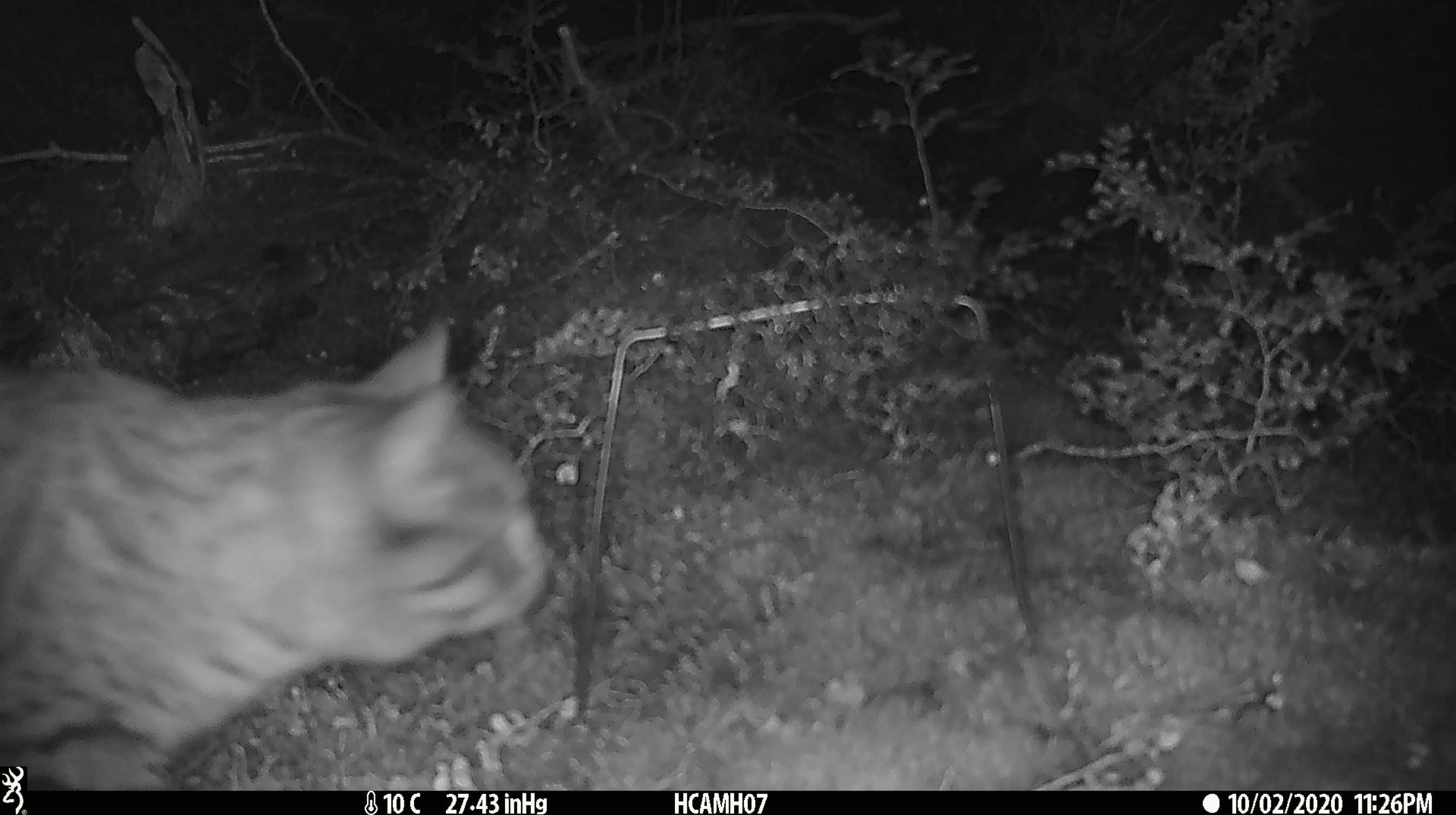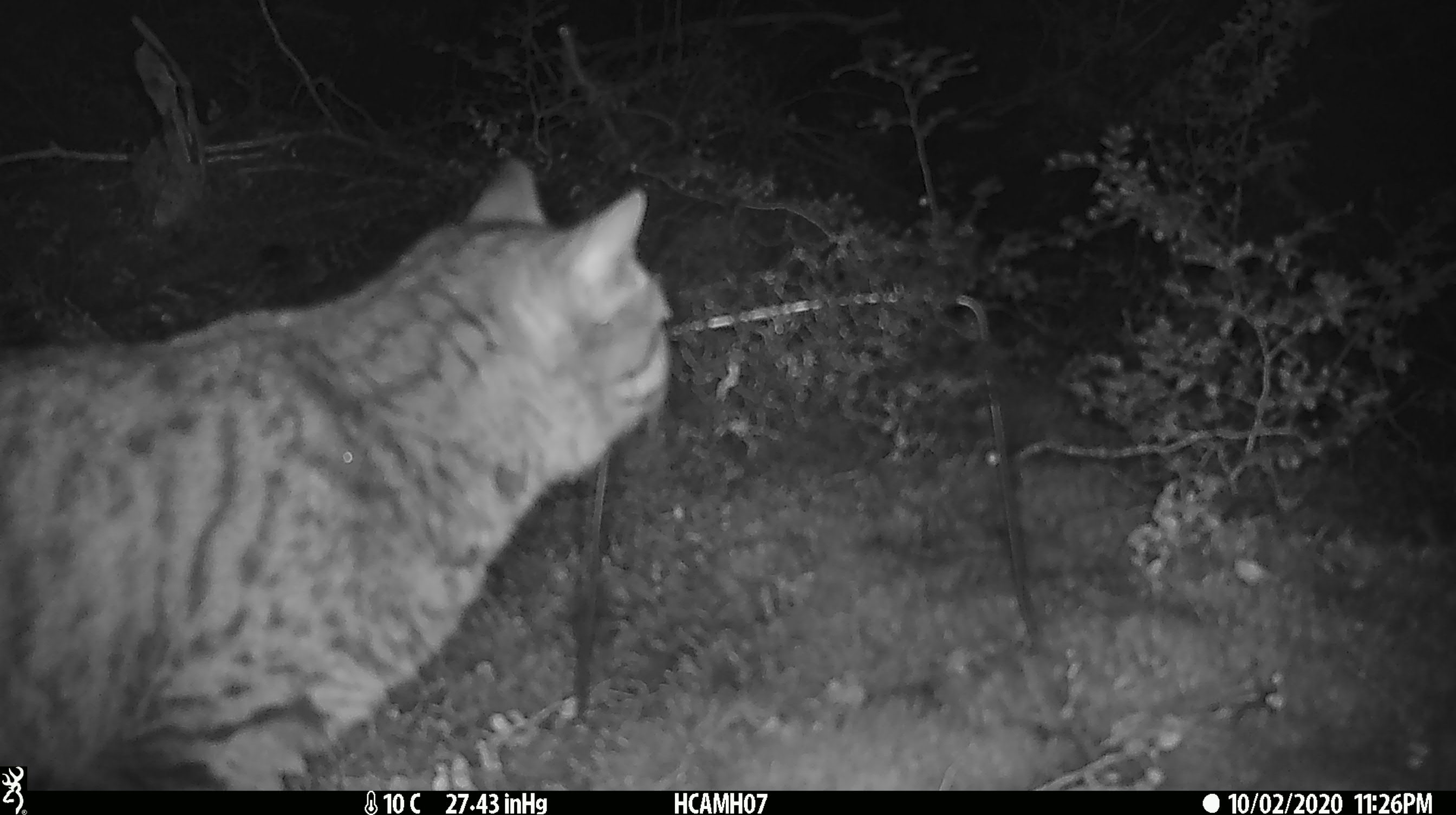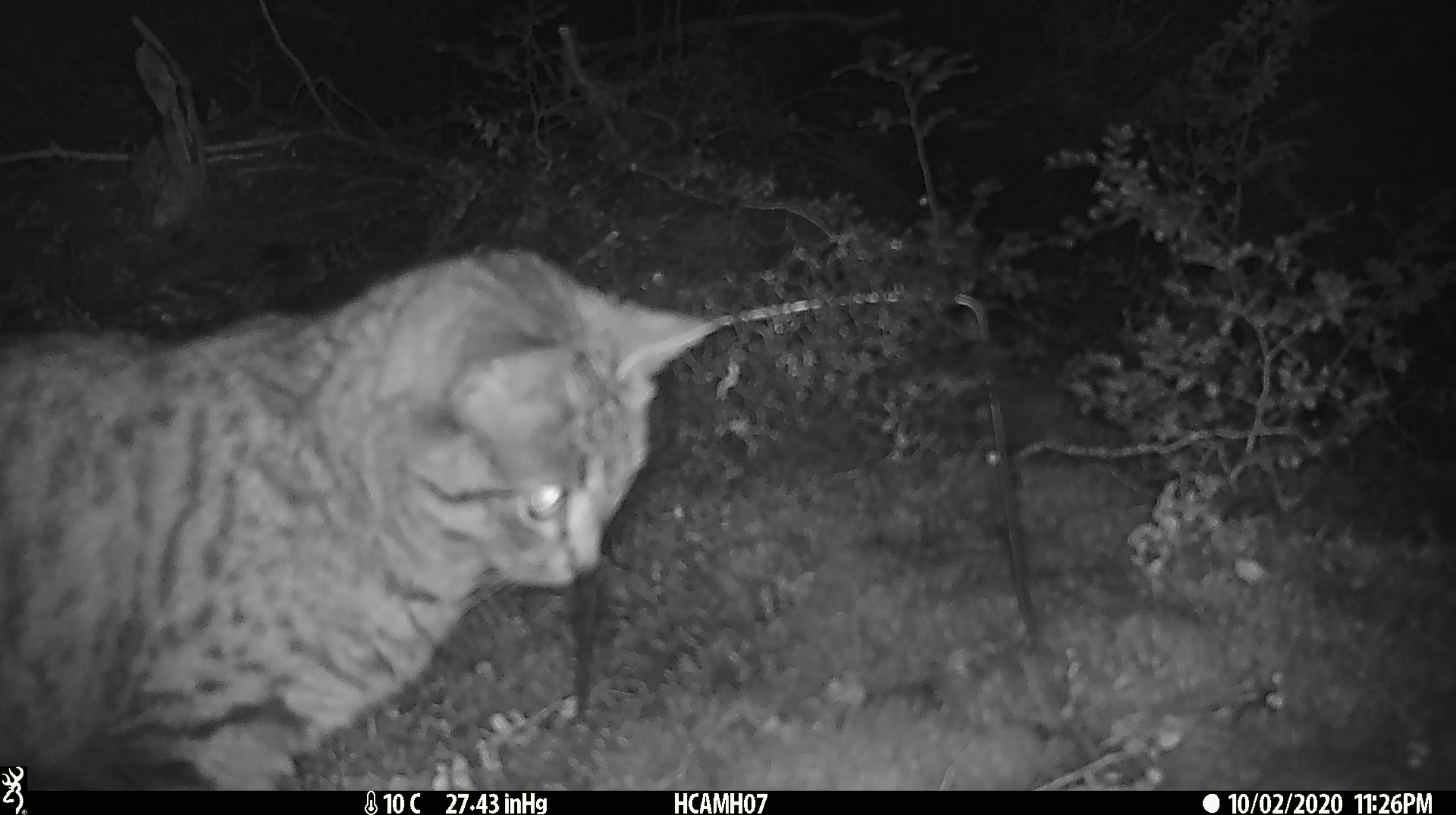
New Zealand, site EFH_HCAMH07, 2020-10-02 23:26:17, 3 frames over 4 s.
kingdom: Animalia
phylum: Chordata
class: Mammalia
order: Carnivora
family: Felidae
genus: Felis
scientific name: Felis catus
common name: domestic cat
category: cat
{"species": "cat (domestic cat) (Felis catus)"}